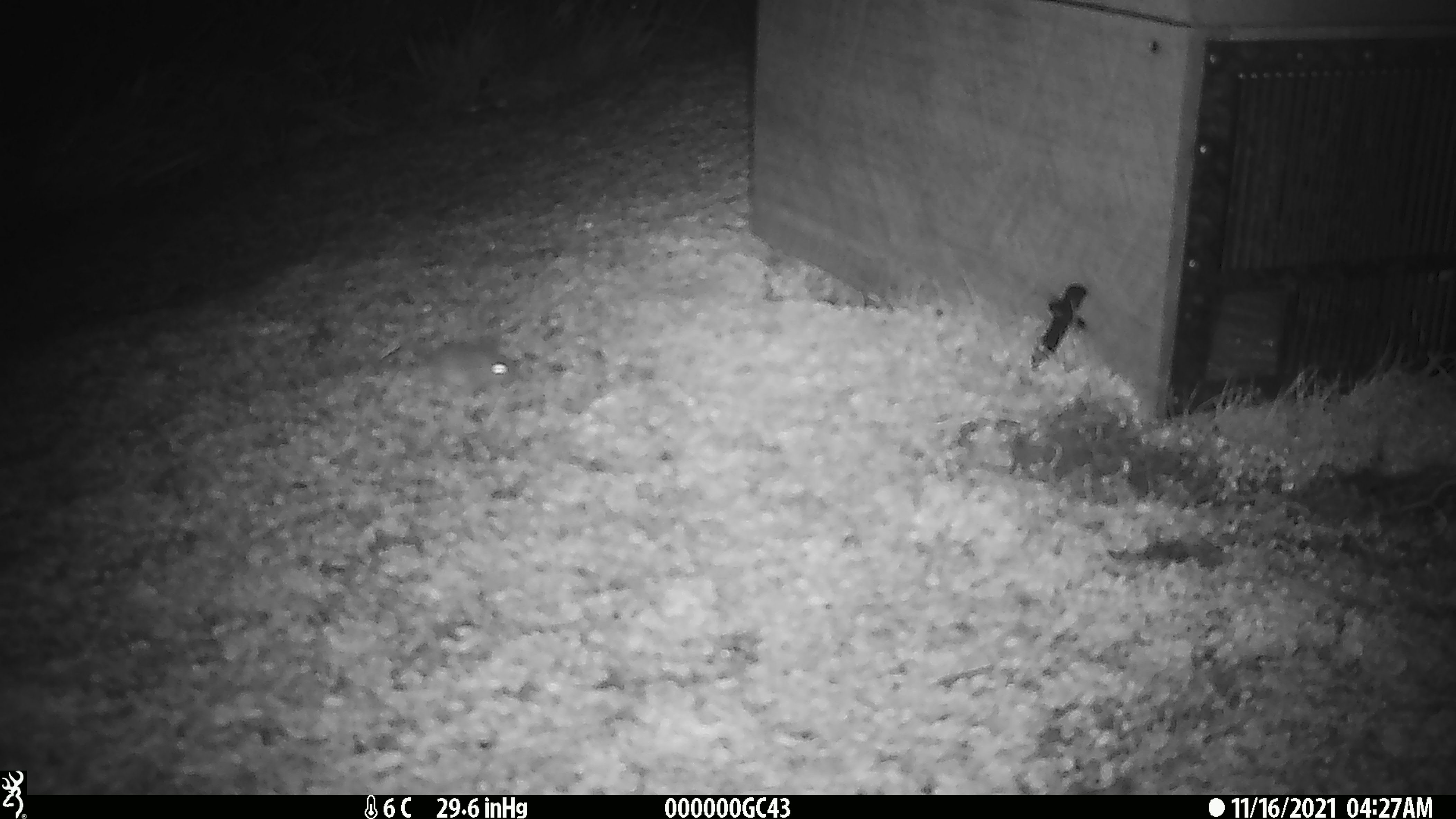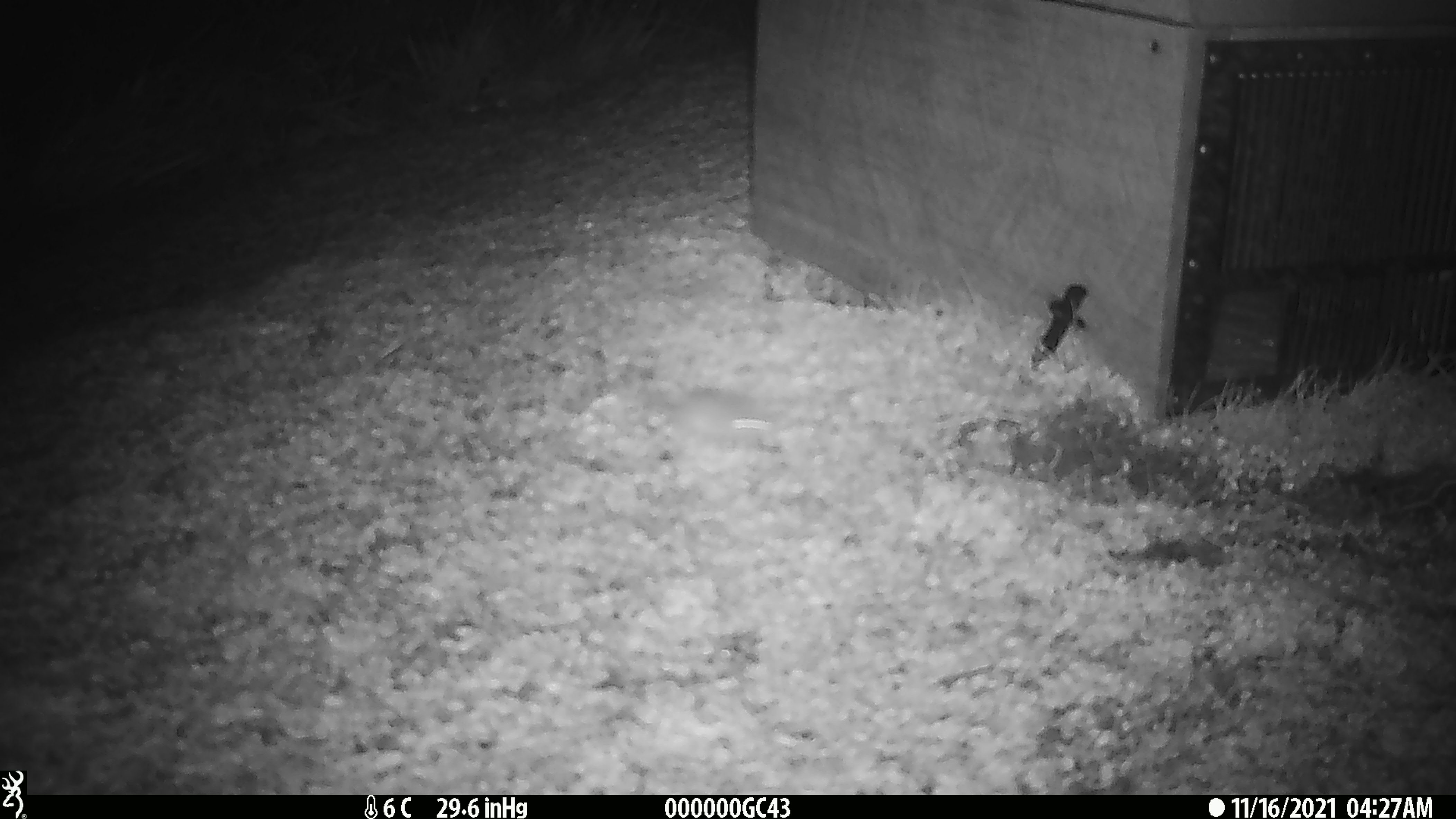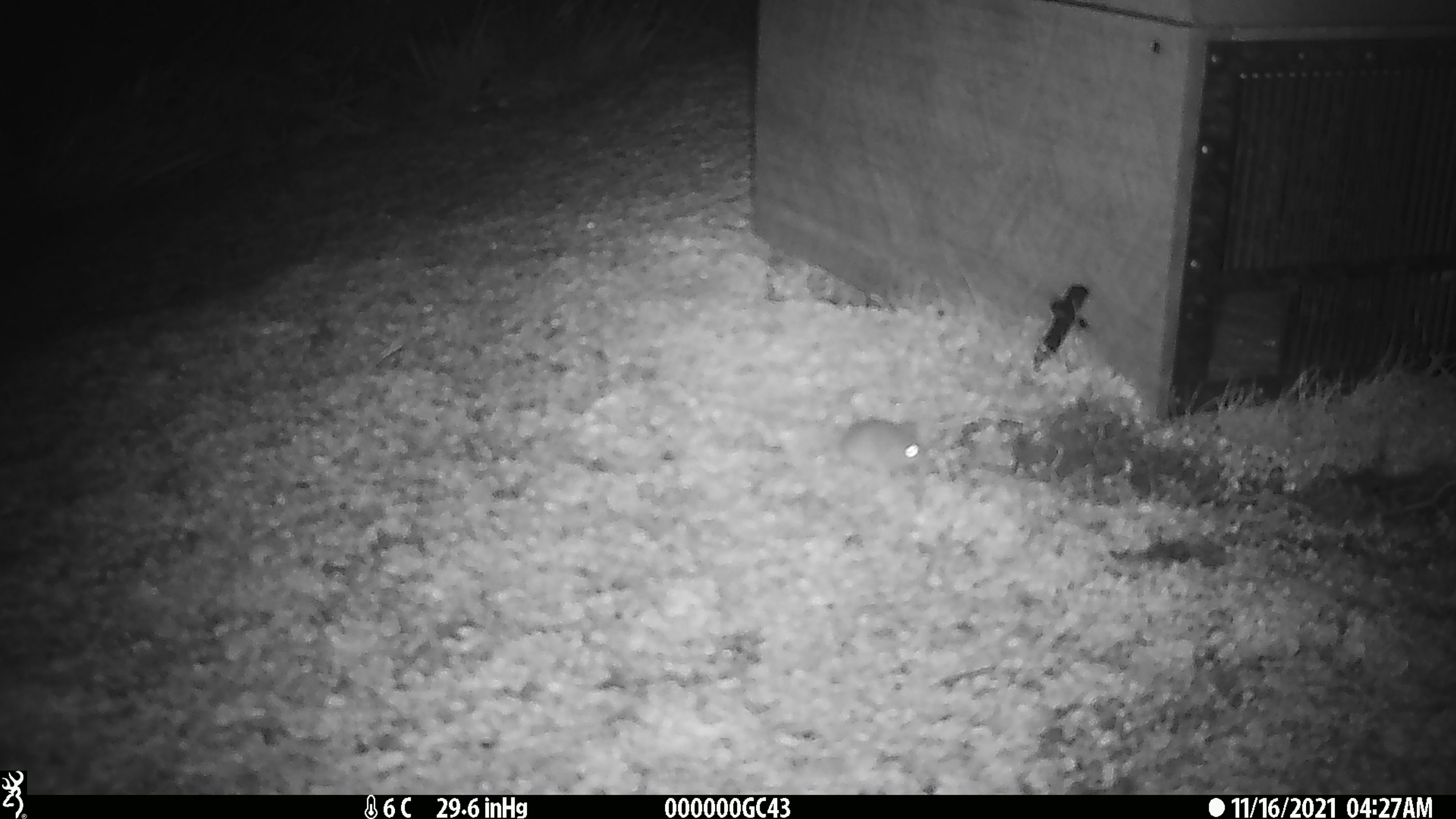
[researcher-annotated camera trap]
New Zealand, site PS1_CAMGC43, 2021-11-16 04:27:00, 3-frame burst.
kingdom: Animalia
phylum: Chordata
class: Mammalia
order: Rodentia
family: Muridae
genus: Mus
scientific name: Mus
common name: mouse